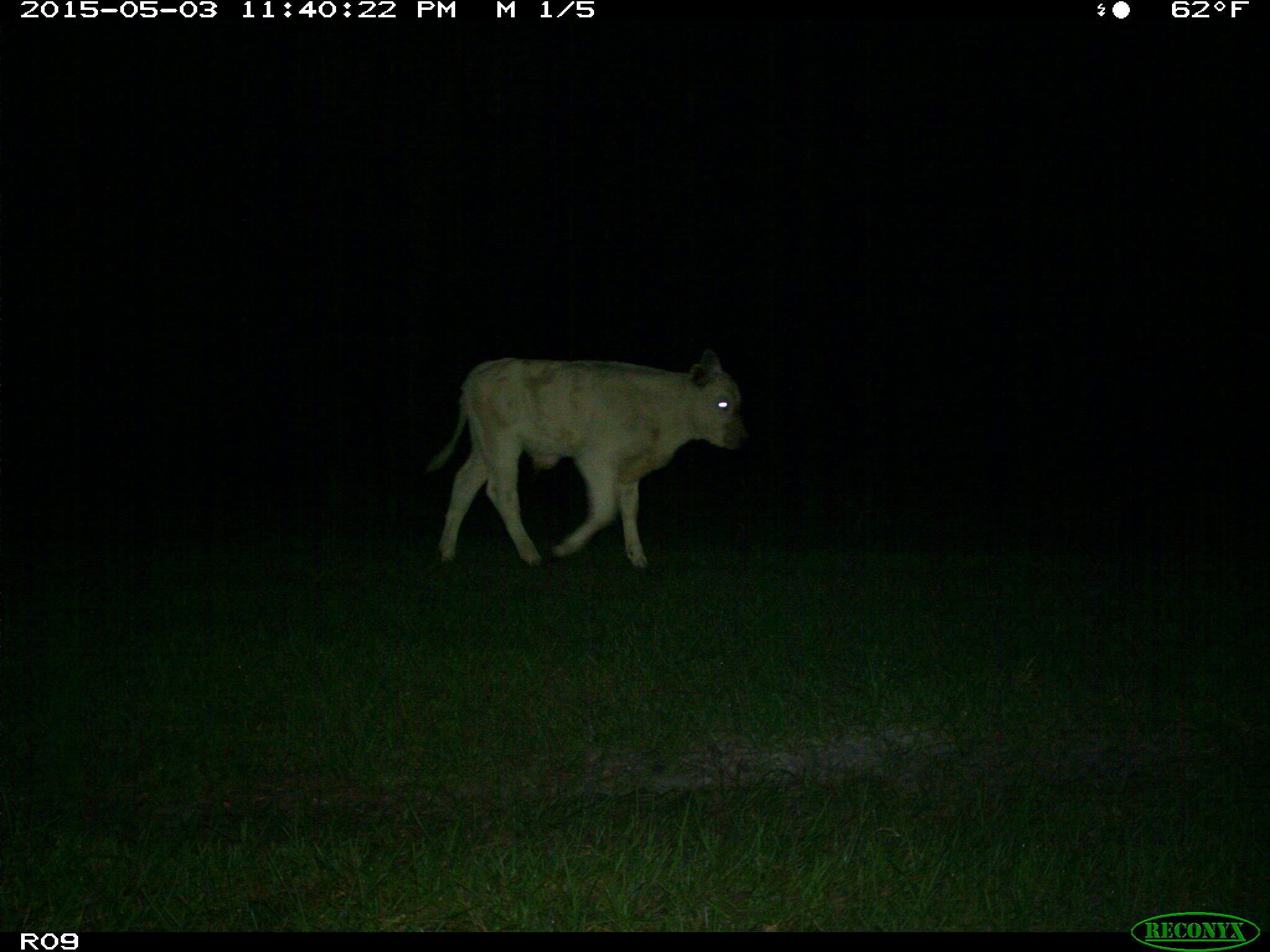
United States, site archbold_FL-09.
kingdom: Animalia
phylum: Chordata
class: Mammalia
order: Artiodactyla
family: Bovidae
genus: Bos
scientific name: Bos taurus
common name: domestic cow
Bos taurus (domestic cow).